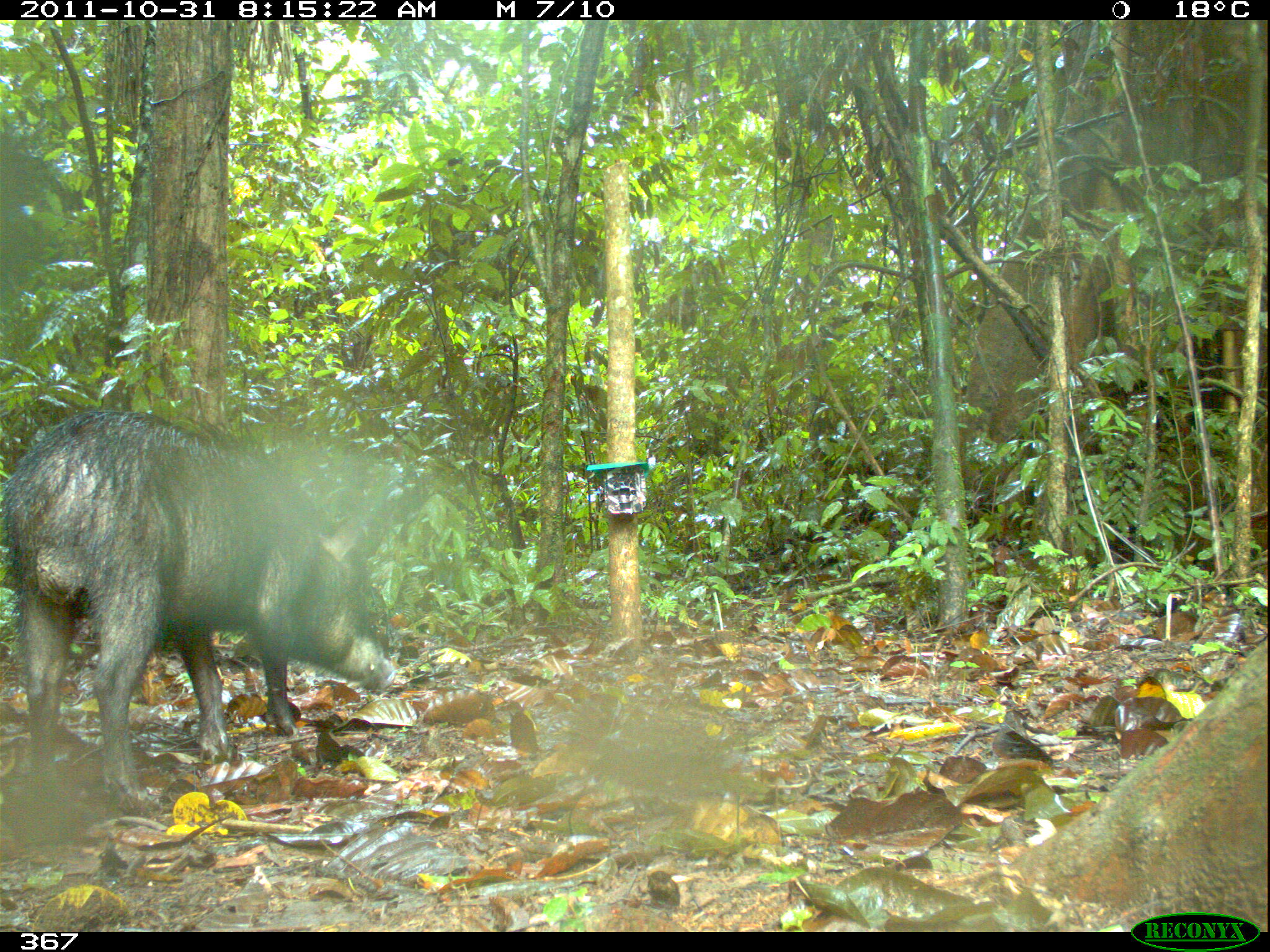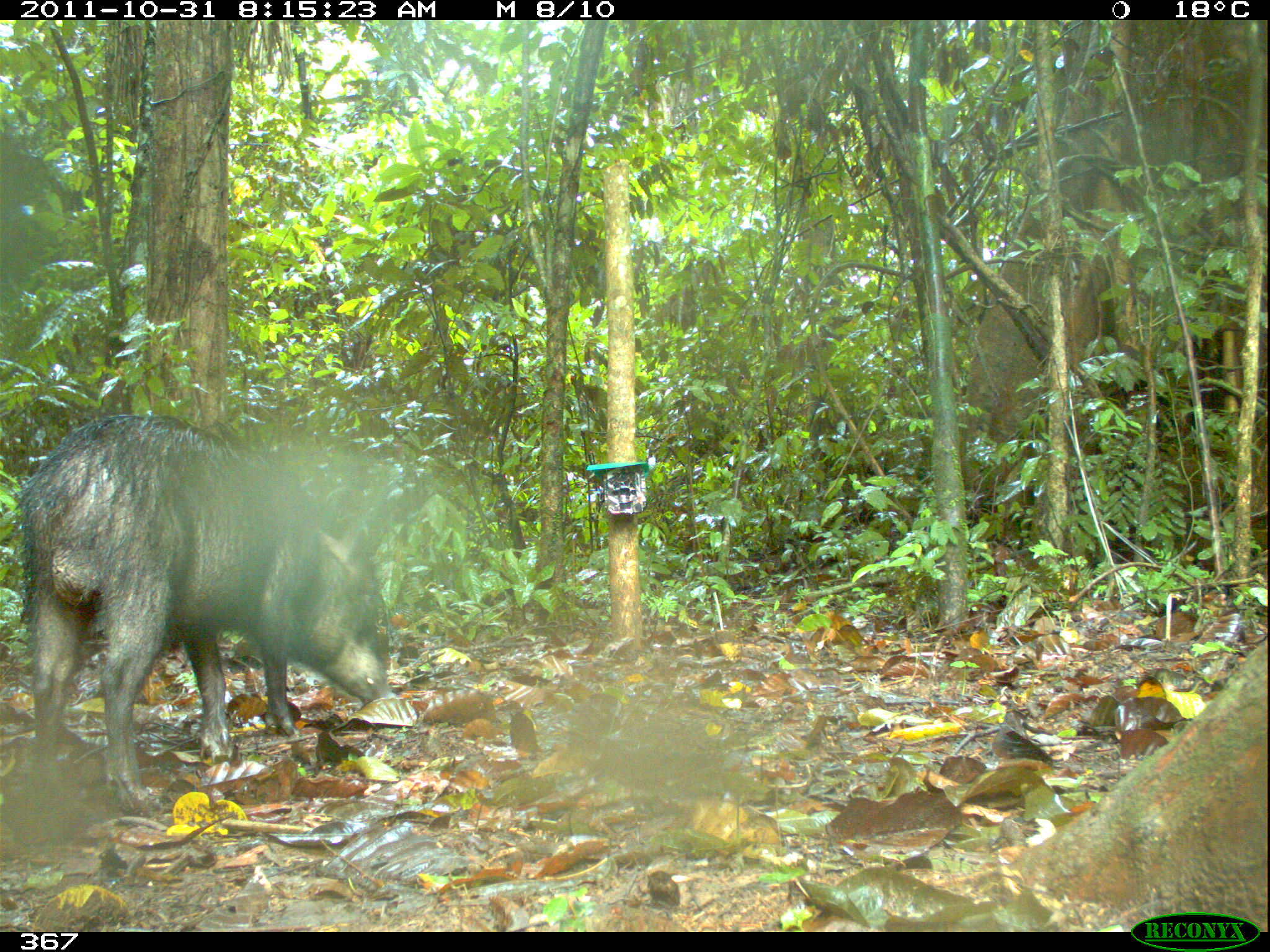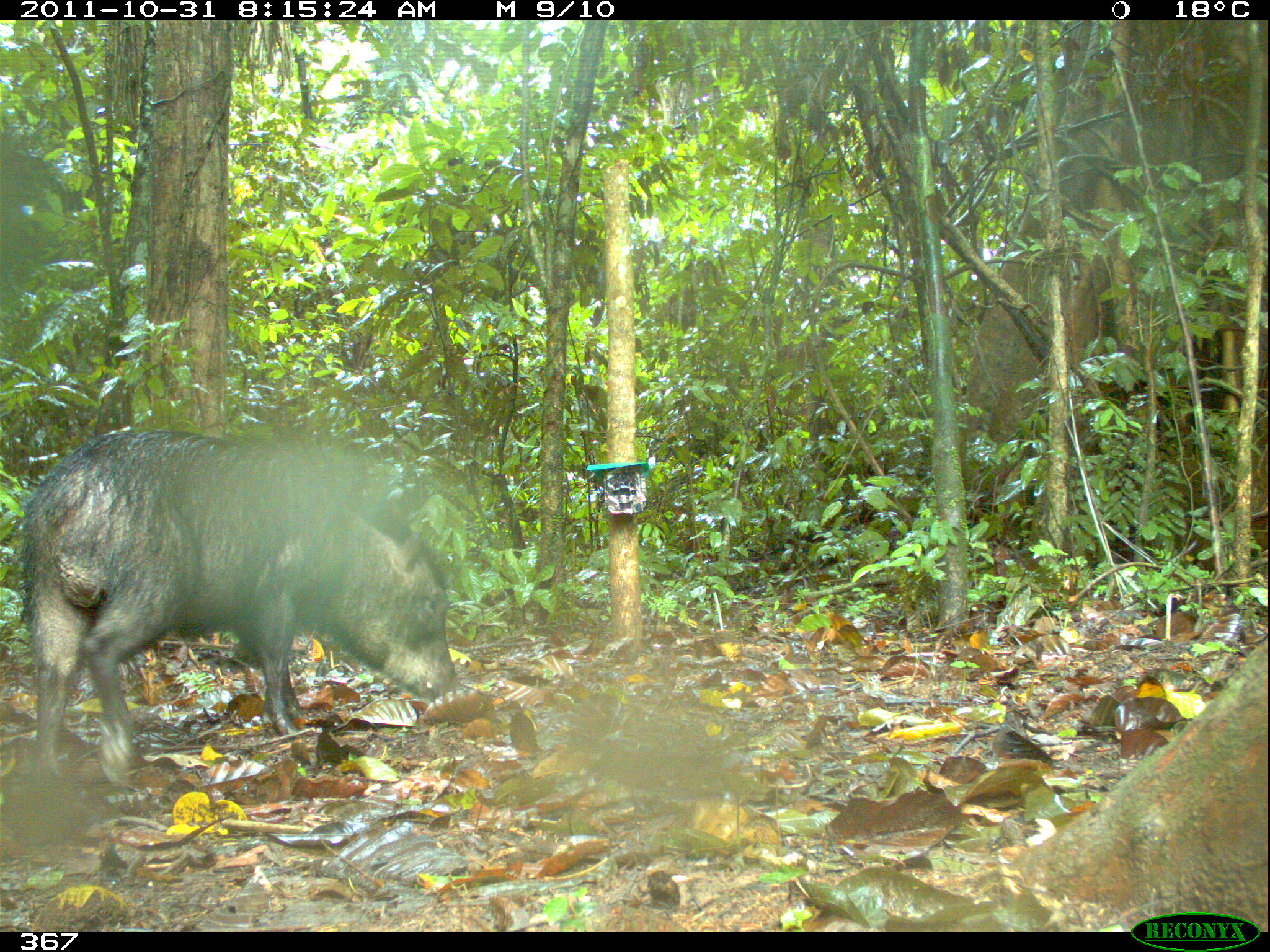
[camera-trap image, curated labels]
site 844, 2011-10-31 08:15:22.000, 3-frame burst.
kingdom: Animalia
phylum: Chordata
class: Mammalia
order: Artiodactyla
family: Tayassuidae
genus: Tayassu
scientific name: Tayassu pecari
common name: white-lipped peccary